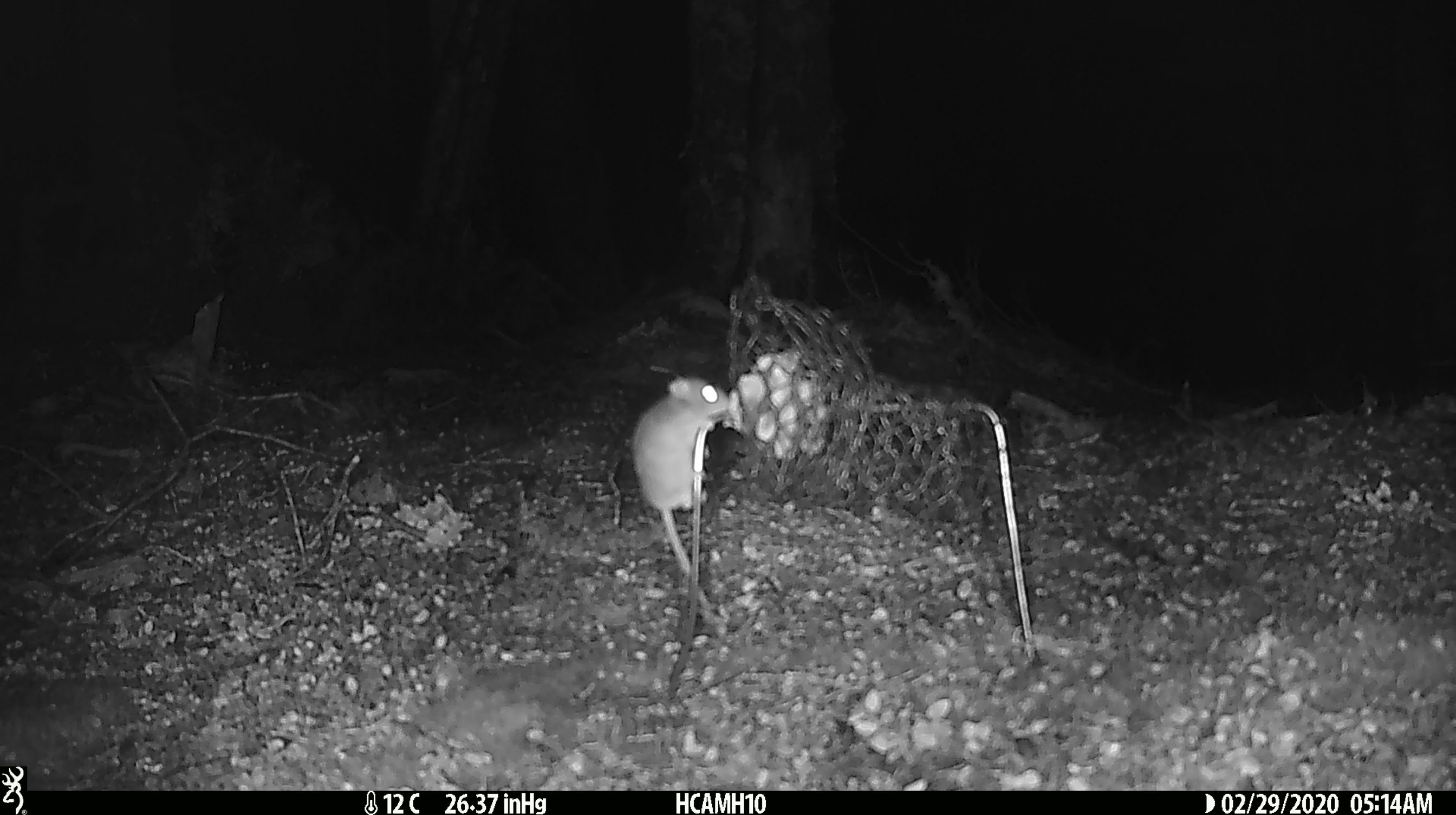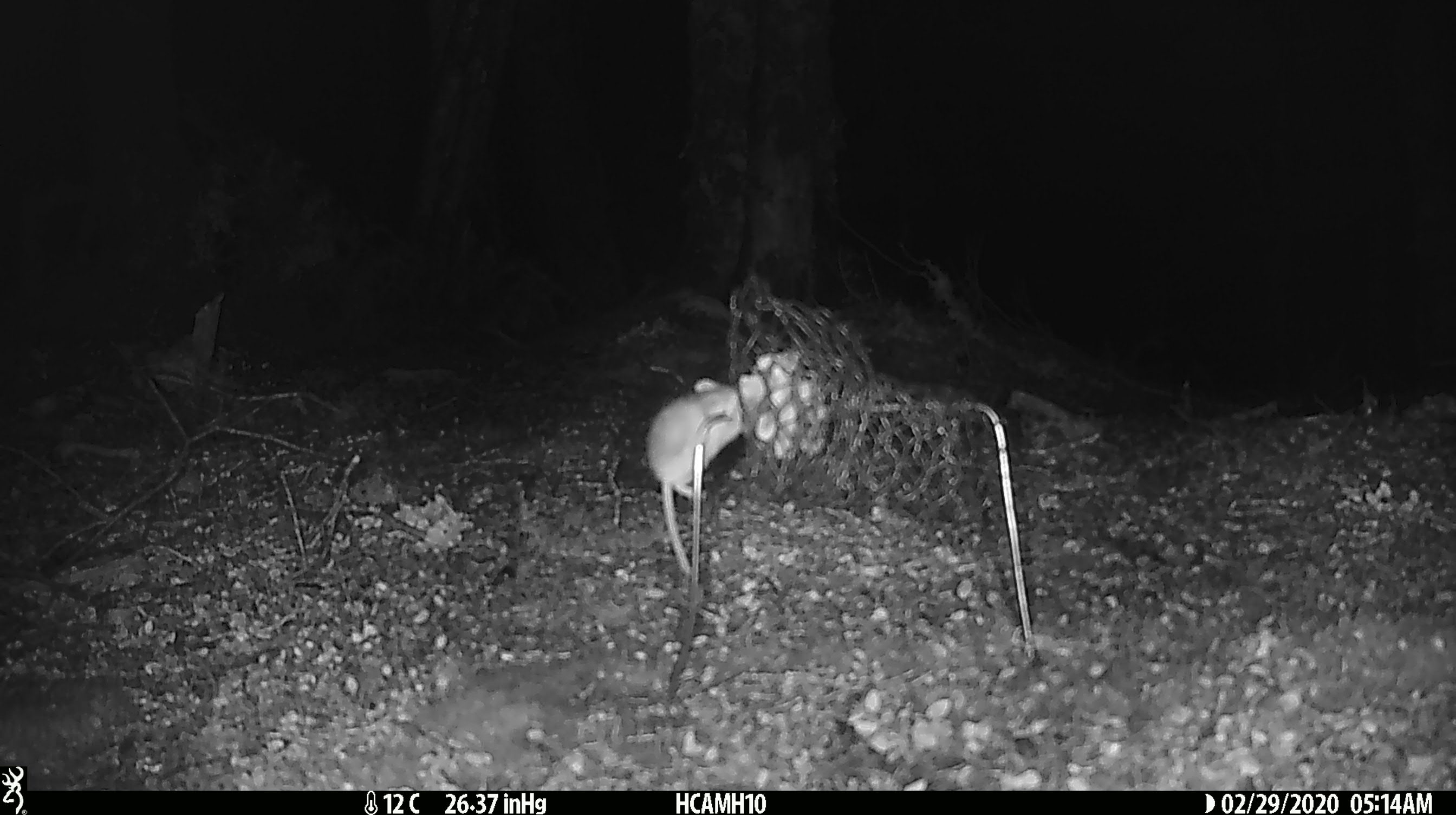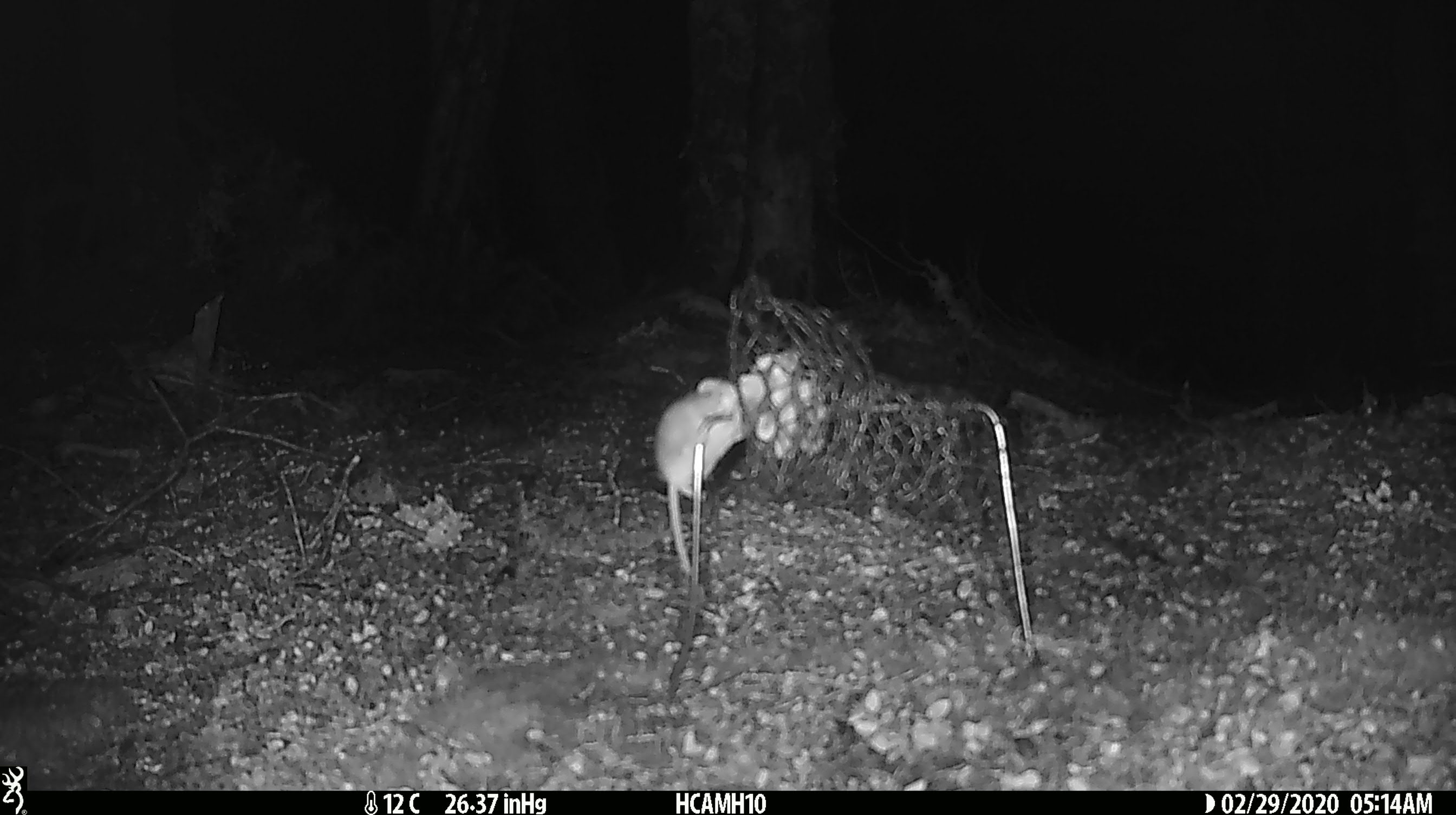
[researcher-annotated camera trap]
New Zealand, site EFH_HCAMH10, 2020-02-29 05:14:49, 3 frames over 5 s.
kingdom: Animalia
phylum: Chordata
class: Mammalia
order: Rodentia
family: Muridae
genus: Mus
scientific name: Mus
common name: mouse